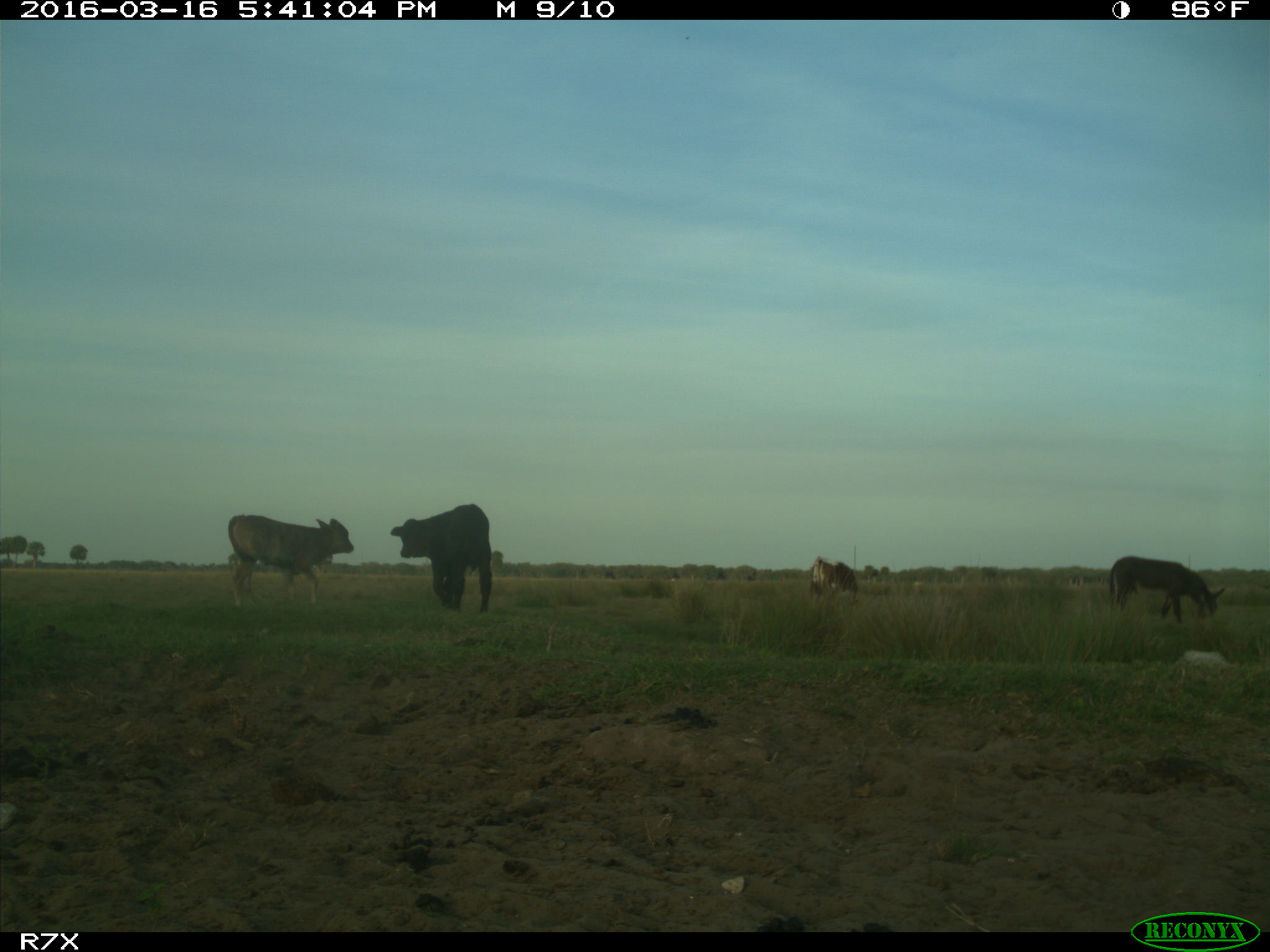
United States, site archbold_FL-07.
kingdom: Animalia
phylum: Chordata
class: Mammalia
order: Artiodactyla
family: Bovidae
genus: Bos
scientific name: Bos taurus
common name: domestic cow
Bos taurus (domestic cow).